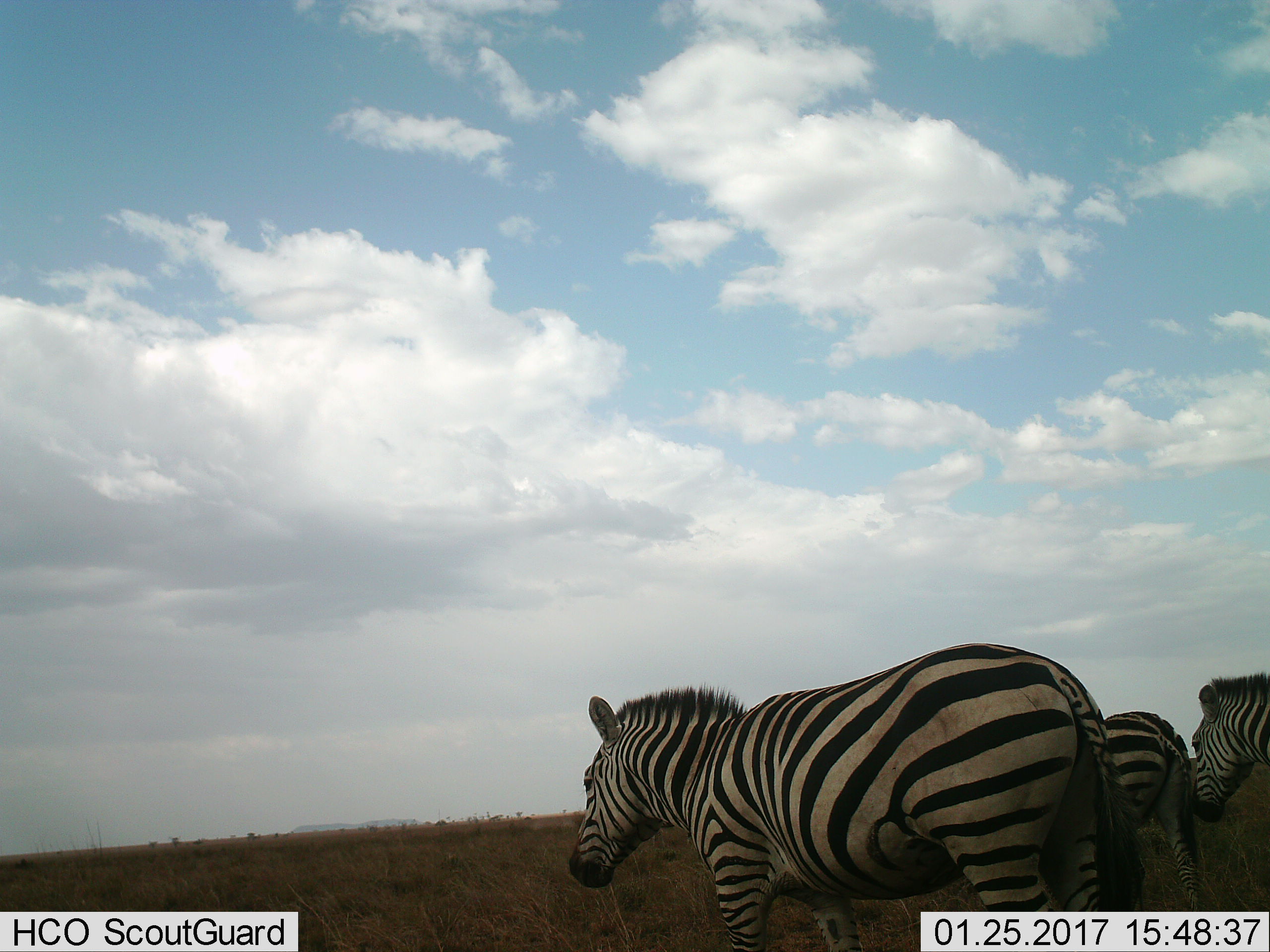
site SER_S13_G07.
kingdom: Animalia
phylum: Chordata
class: Mammalia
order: Perissodactyla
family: Equidae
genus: Equus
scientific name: Equus quagga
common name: plains zebra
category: zebraplains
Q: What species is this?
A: Zebraplains (plains zebra) (Equus quagga).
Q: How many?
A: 3.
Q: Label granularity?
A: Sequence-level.